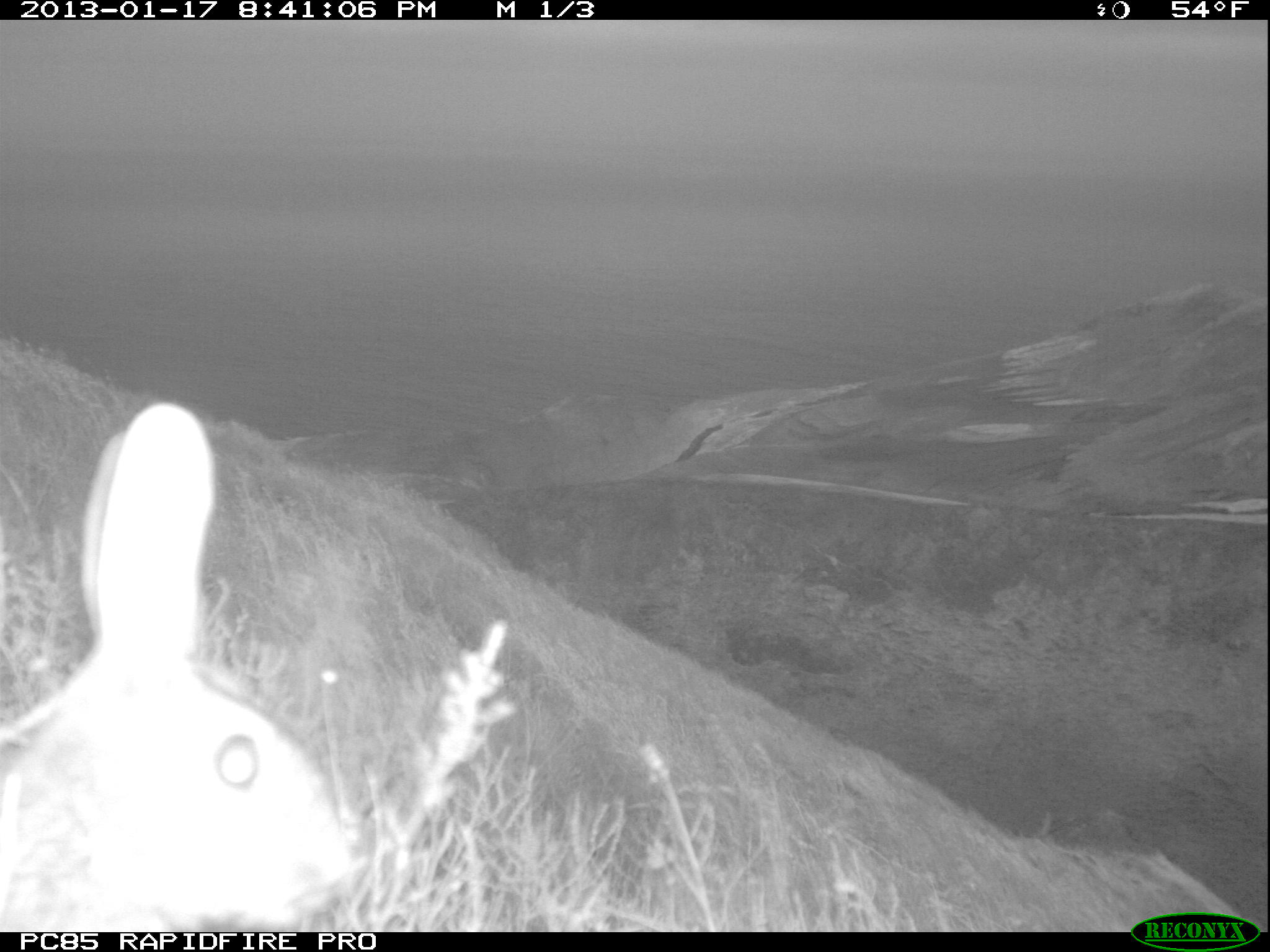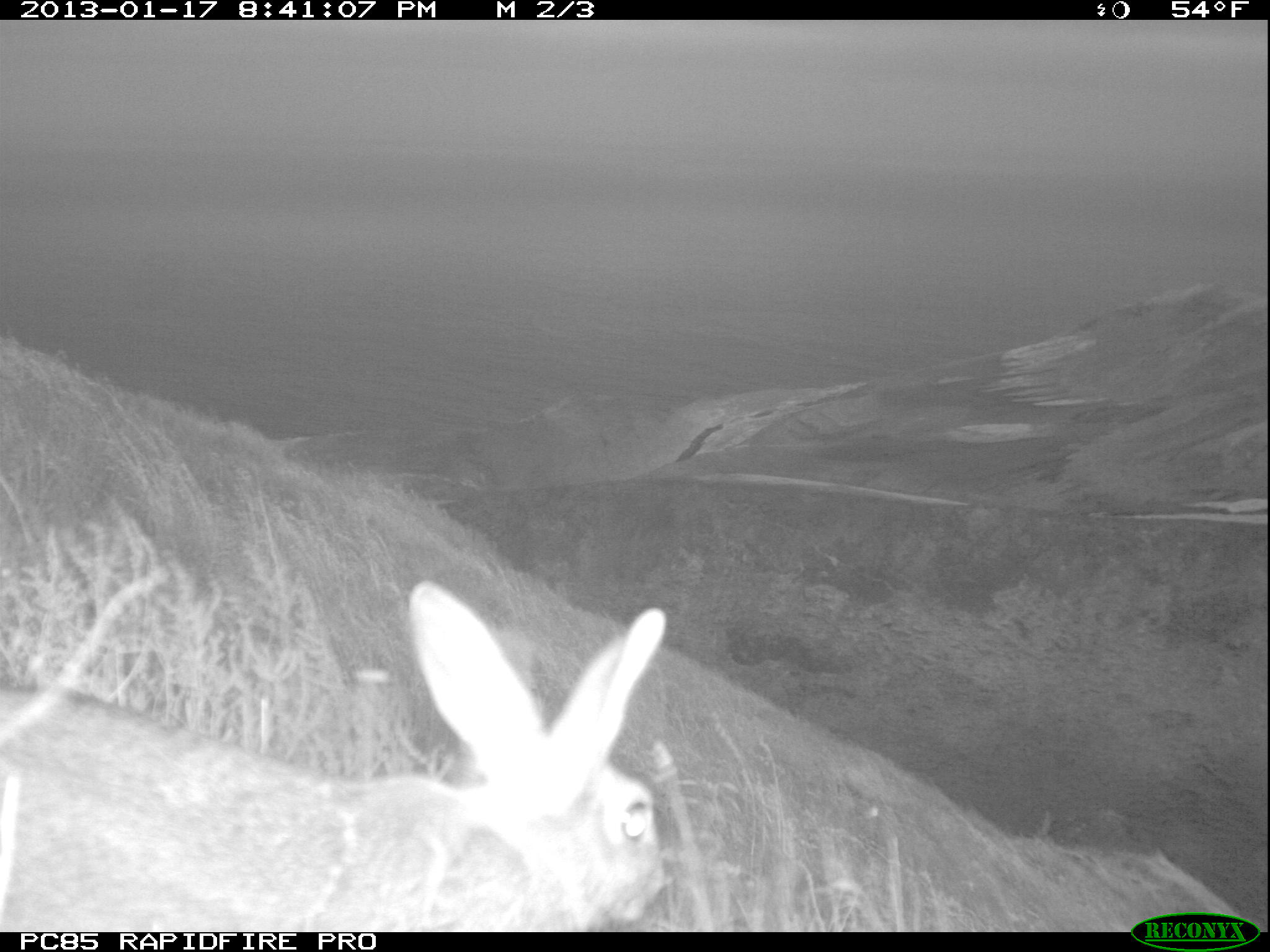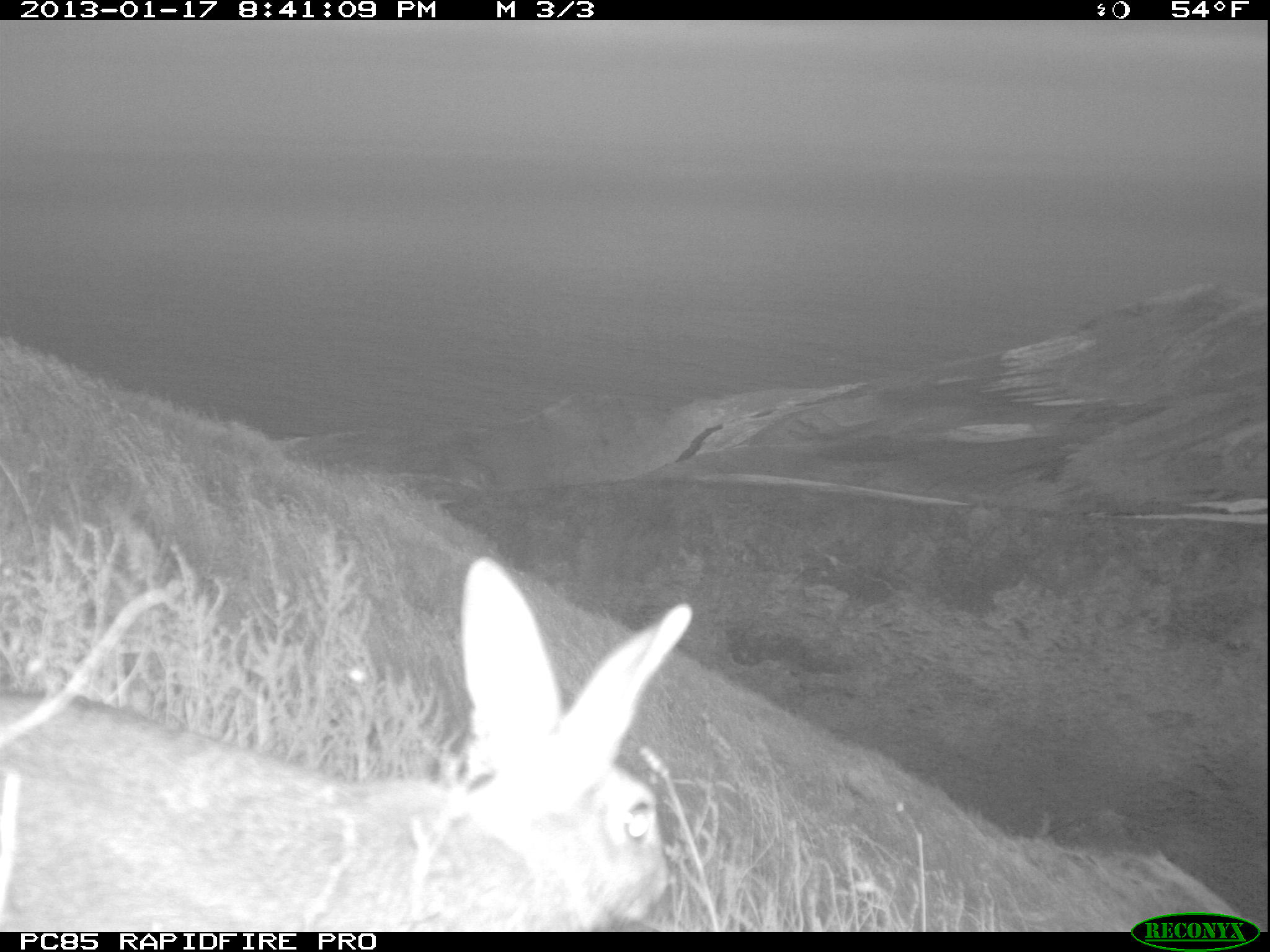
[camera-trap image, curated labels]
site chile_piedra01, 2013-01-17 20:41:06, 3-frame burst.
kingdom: Animalia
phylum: Chordata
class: Mammalia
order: Lagomorpha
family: Leporidae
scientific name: Leporidae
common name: rabbits and hares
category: rabbit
Rabbit (rabbits and hares) (Leporidae).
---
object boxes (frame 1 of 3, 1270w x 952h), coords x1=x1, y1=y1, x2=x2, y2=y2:
rabbit: x1=1, y1=391, x2=418, y2=928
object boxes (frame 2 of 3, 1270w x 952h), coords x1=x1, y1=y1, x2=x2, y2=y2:
rabbit: x1=2, y1=578, x2=677, y2=927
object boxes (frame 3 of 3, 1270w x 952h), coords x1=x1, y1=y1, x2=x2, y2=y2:
rabbit: x1=4, y1=552, x2=688, y2=930